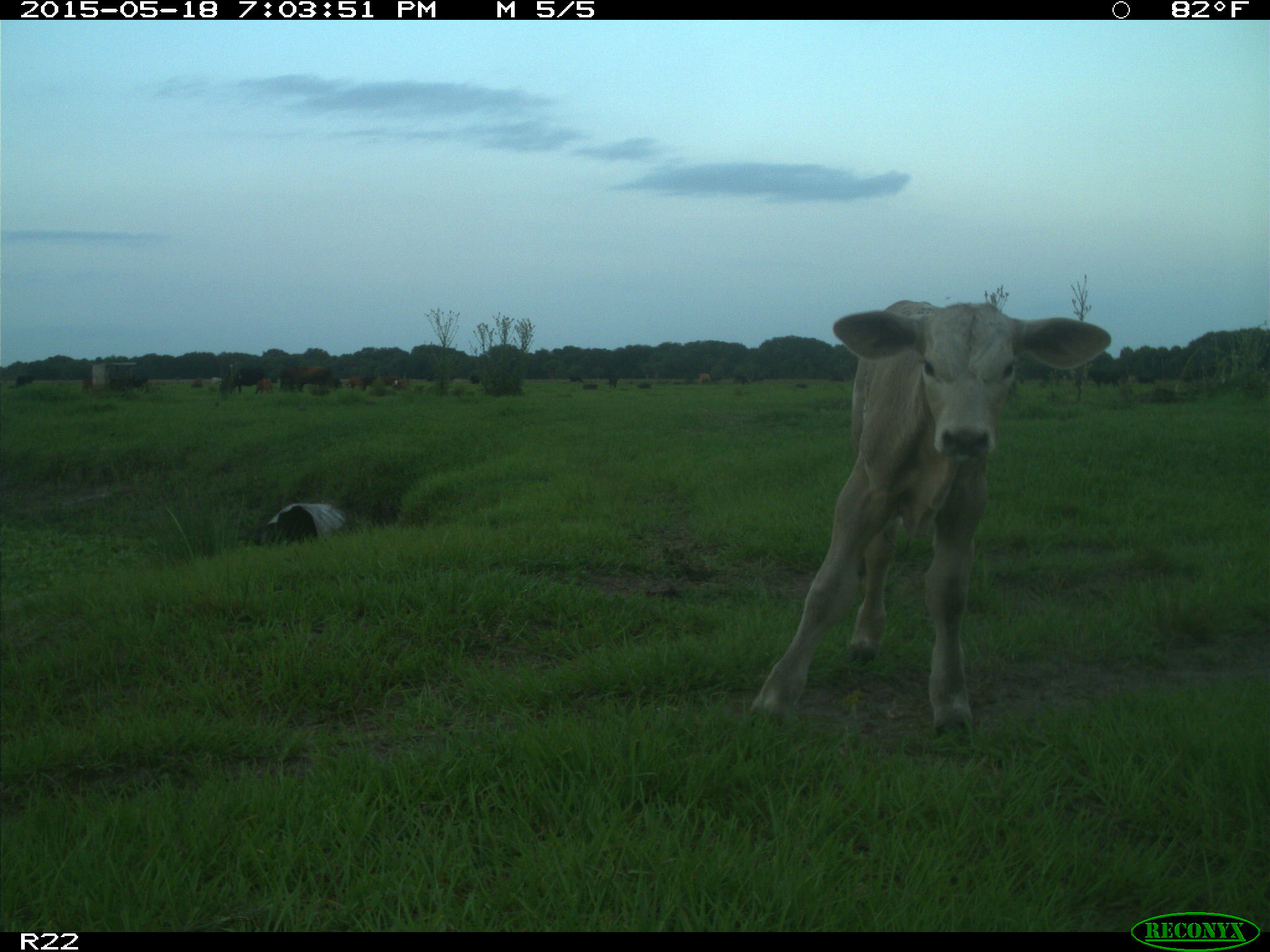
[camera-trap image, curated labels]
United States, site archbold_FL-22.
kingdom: Animalia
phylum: Chordata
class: Mammalia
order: Artiodactyla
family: Bovidae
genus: Bos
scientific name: Bos taurus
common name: domestic cow